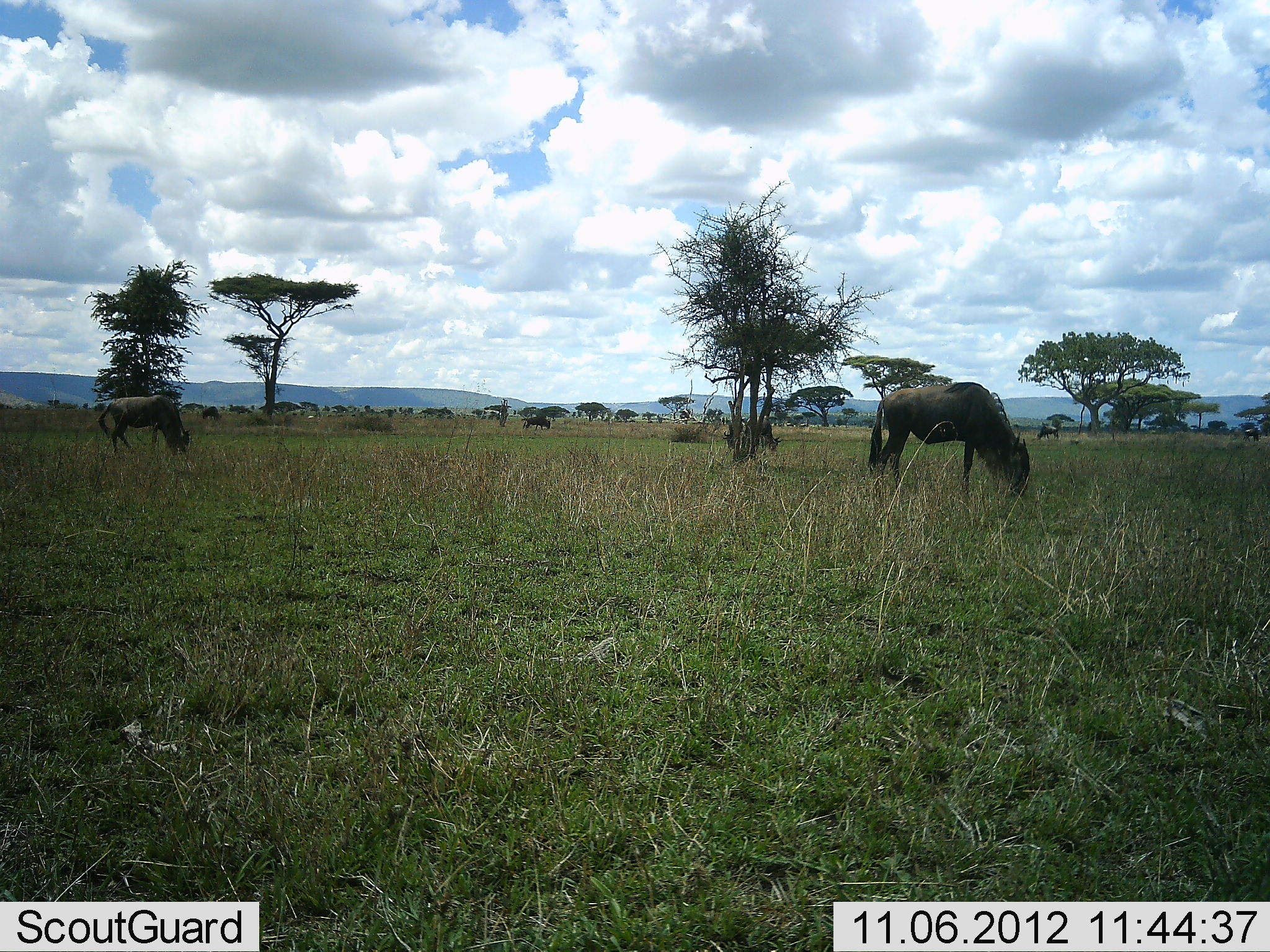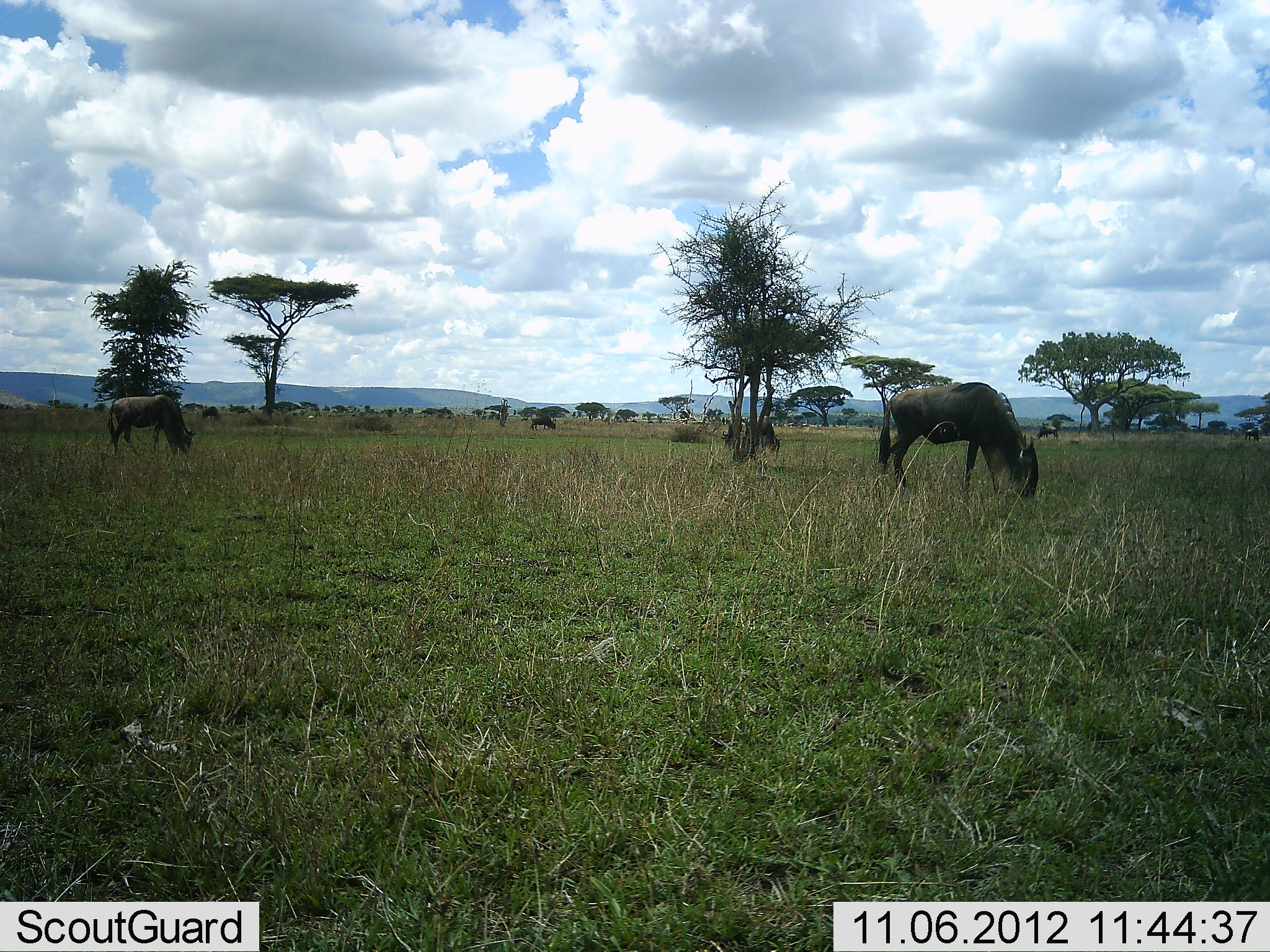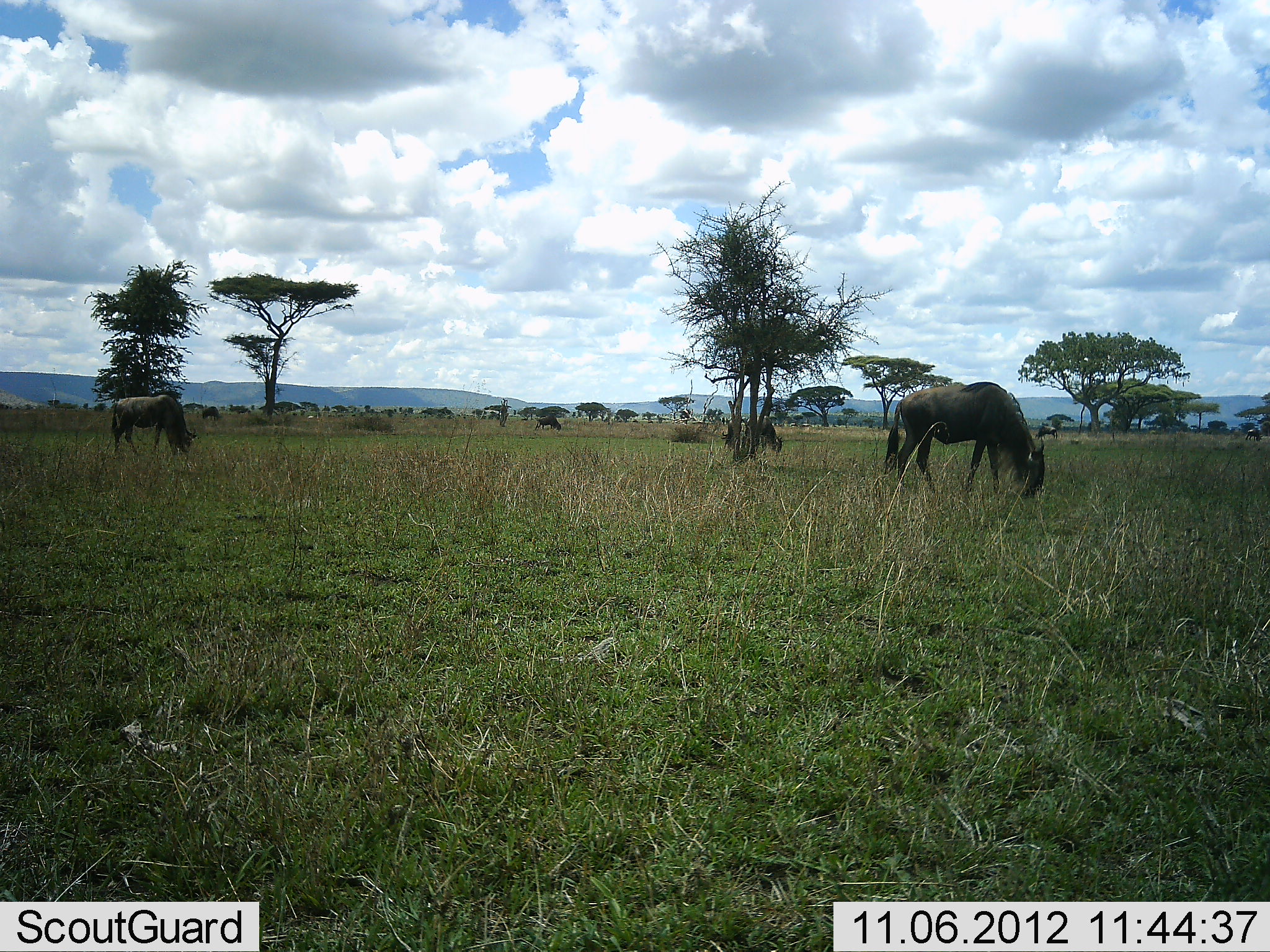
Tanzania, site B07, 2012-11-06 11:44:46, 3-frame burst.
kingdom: Animalia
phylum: Chordata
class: Mammalia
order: Artiodactyla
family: Bovidae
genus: Connochaetes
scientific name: Connochaetes taurinus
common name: blue wildebeest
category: wildebeest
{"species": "wildebeest (blue wildebeest) (Connochaetes taurinus)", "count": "4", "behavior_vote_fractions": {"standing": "10%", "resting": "0%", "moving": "30%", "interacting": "0%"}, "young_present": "0%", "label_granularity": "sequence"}